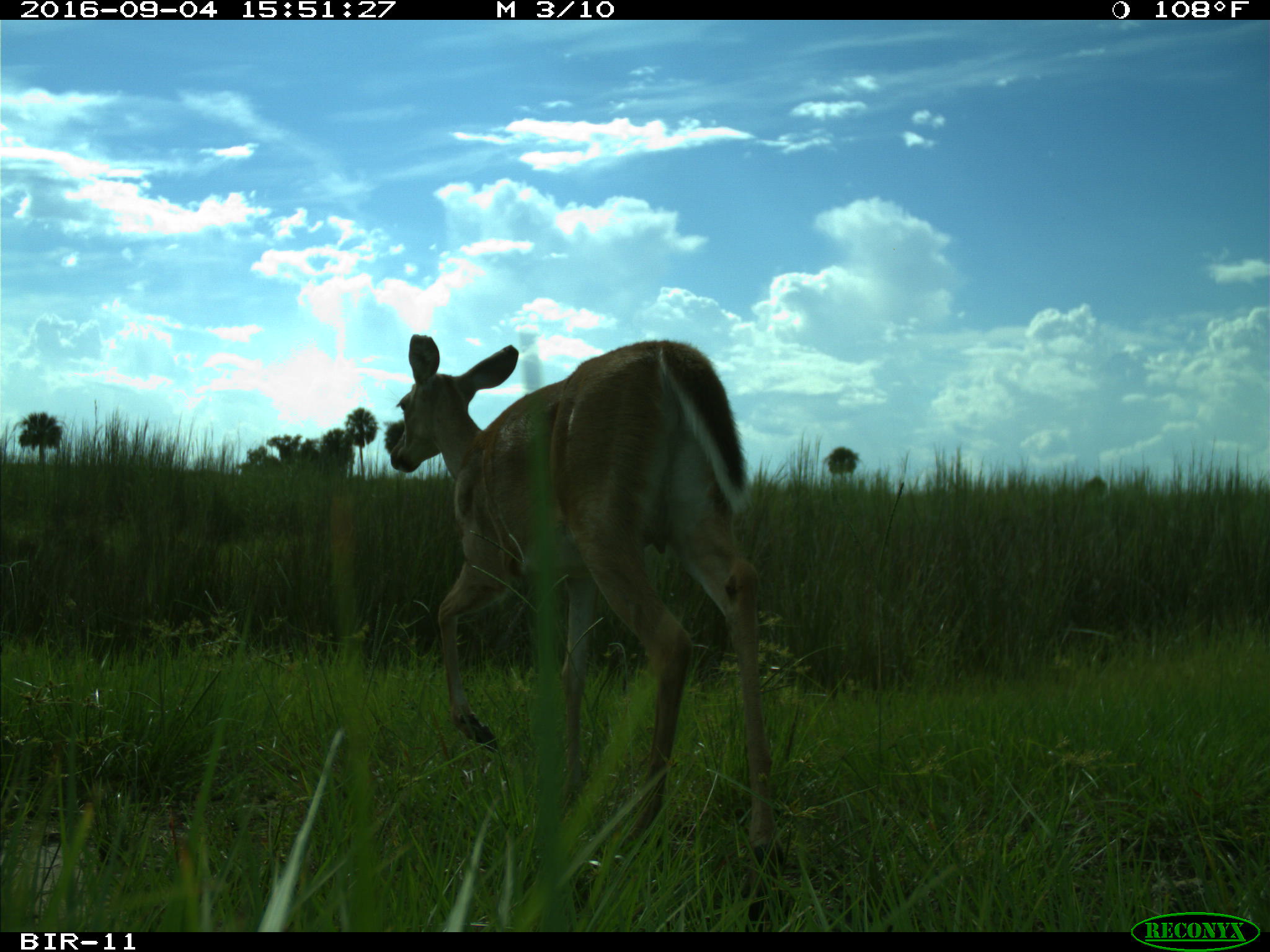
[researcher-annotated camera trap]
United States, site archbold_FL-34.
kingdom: Animalia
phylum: Chordata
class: Mammalia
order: Artiodactyla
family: Cervidae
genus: Odocoileus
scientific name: Odocoileus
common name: deer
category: unidentified deer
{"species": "unidentified deer (deer) (Odocoileus)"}